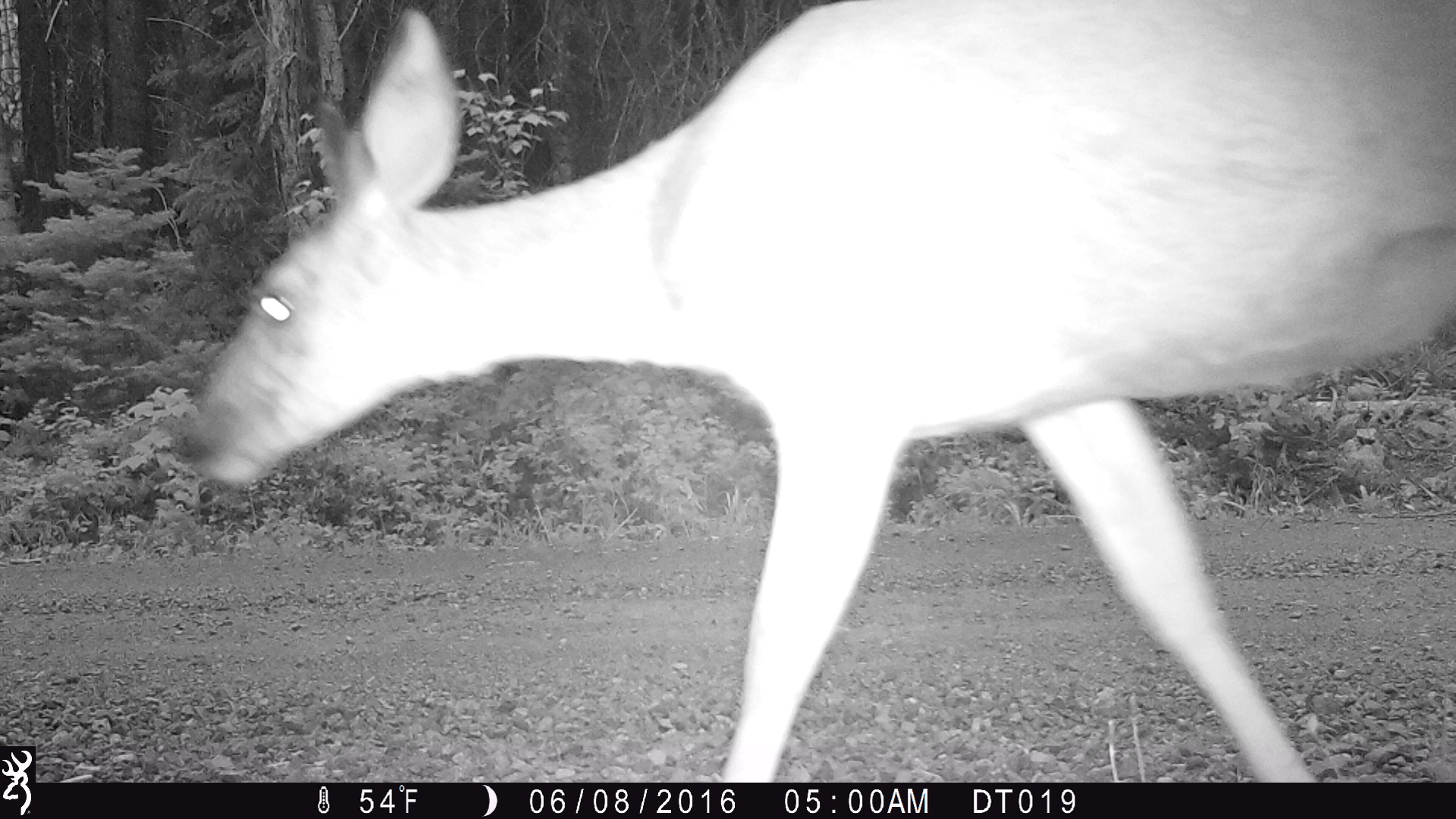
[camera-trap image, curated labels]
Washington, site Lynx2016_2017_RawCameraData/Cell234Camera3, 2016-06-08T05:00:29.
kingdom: Animalia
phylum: Chordata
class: Mammalia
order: Artiodactyla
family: Cervidae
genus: Odocoileus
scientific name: Odocoileus hemionus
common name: mule deer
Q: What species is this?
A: Odocoileus hemionus (mule deer).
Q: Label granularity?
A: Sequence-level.